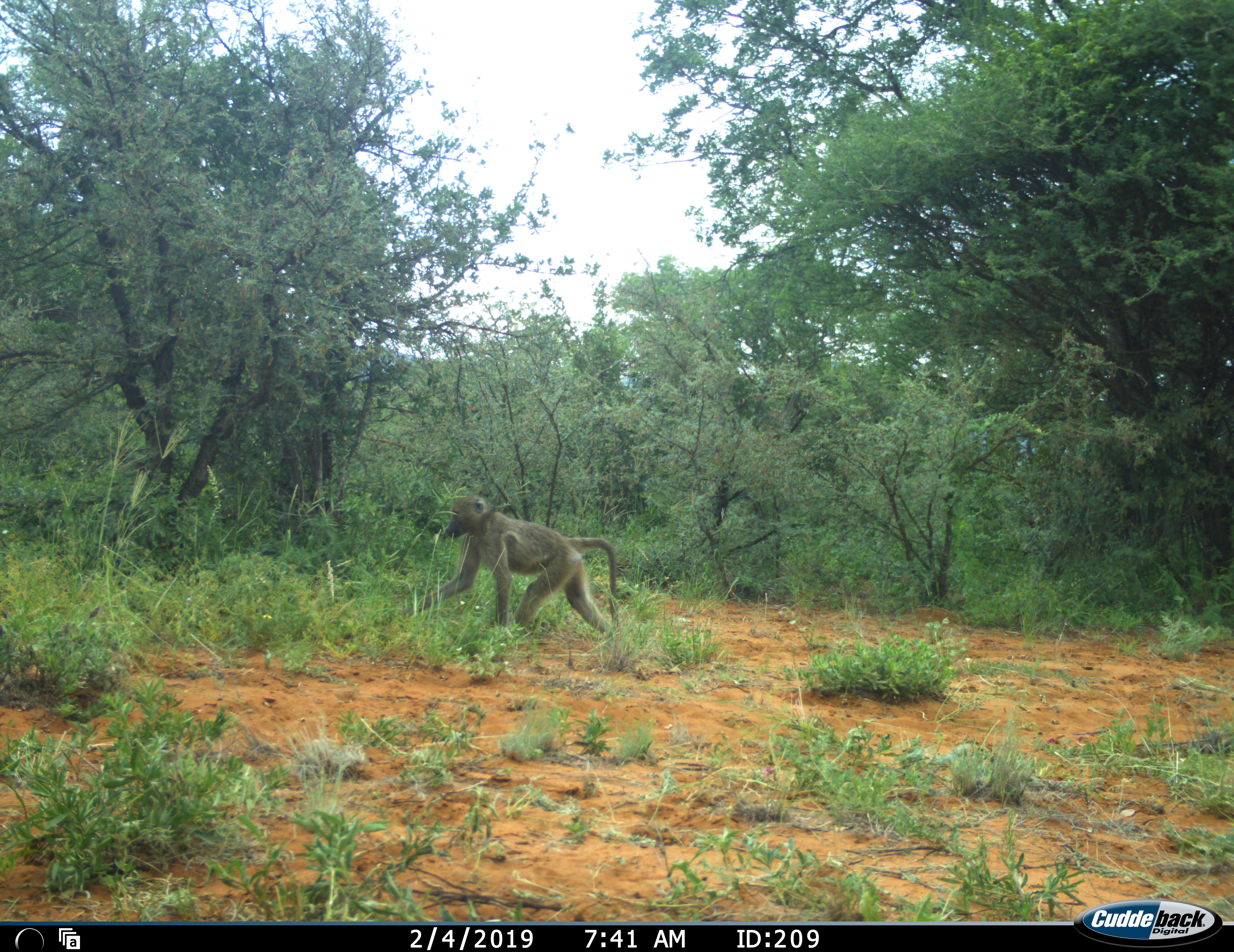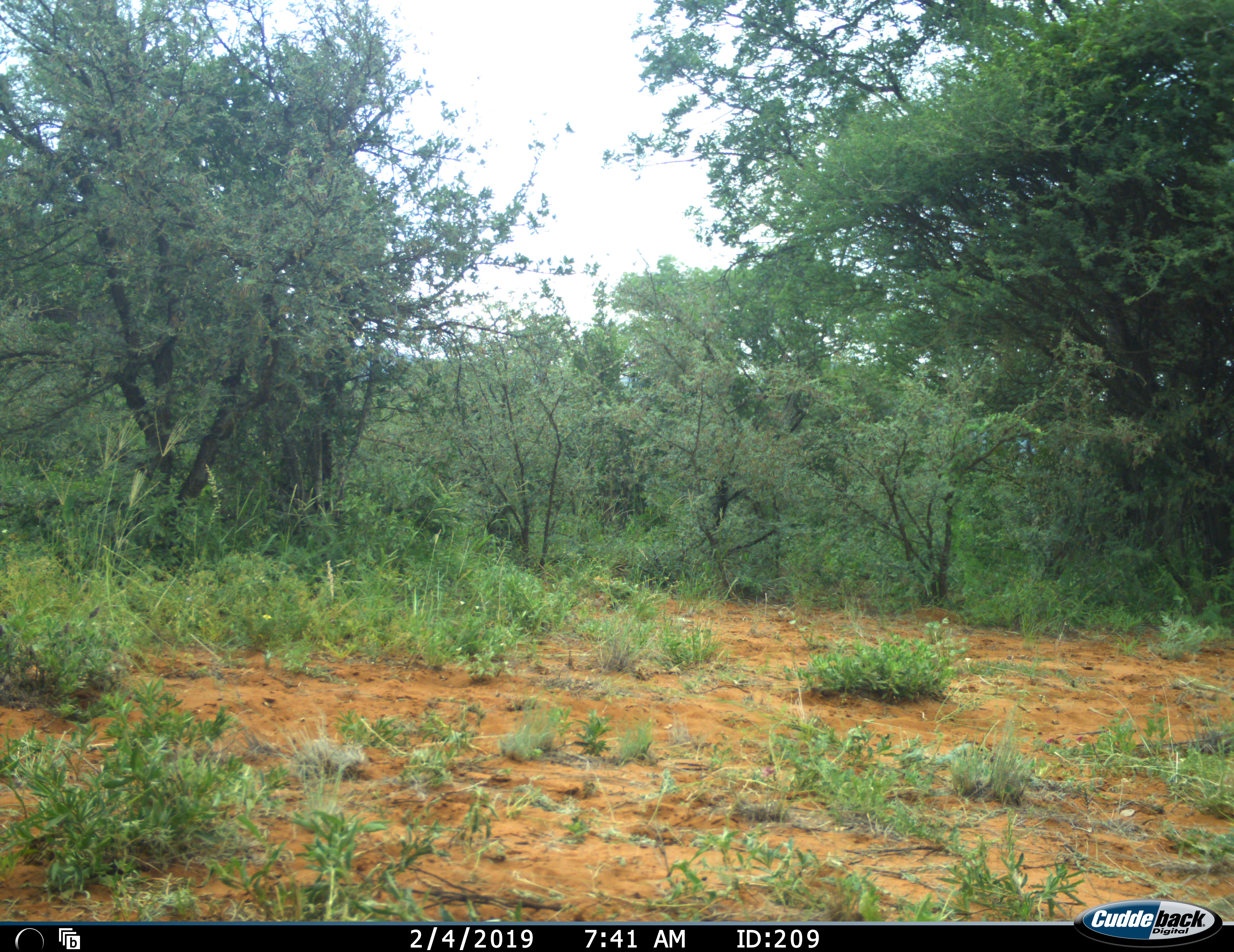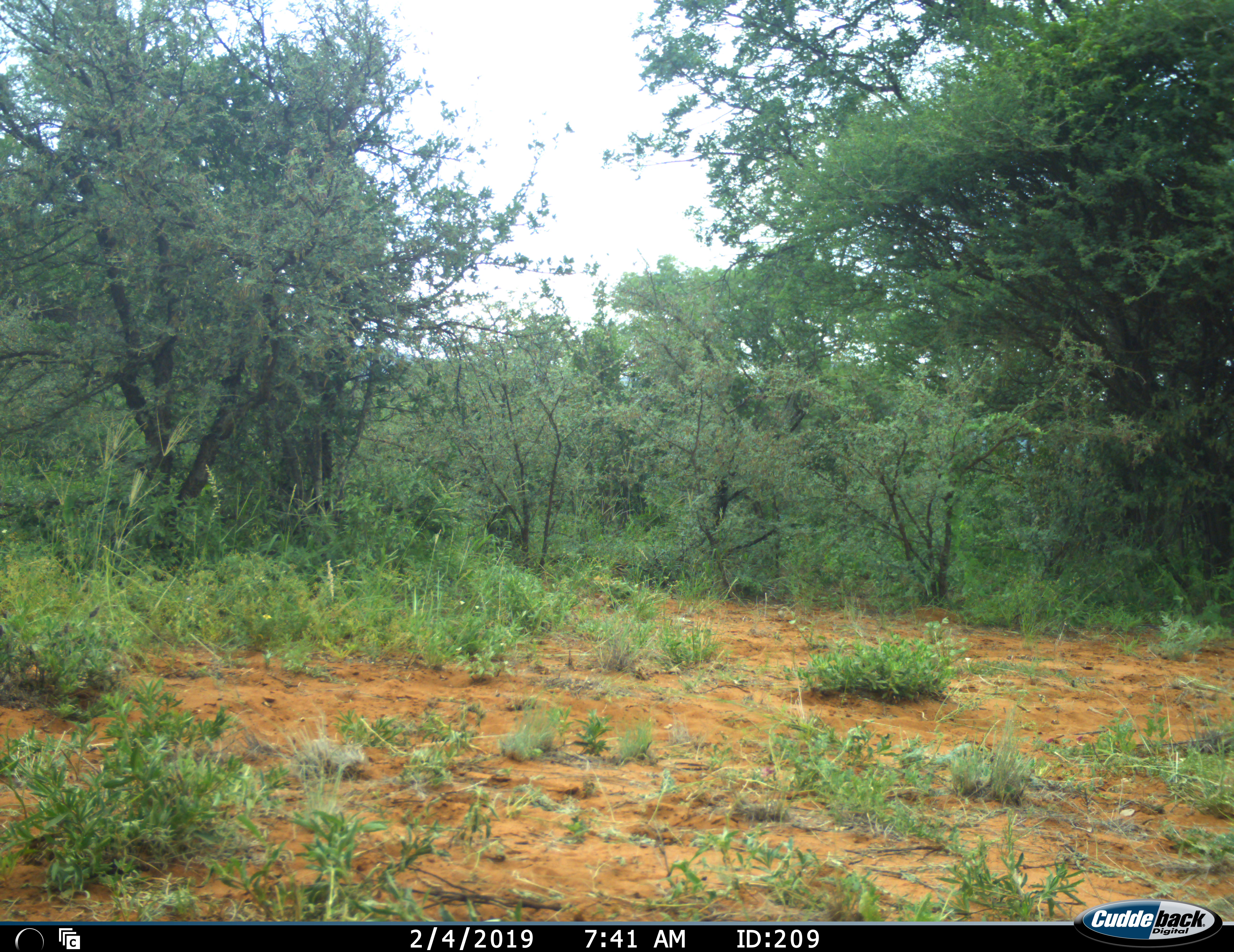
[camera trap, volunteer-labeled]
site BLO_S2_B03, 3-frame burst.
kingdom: Animalia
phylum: Chordata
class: Mammalia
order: Primates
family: Cercopithecidae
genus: Papio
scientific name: Papio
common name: baboon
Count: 1.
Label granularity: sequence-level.